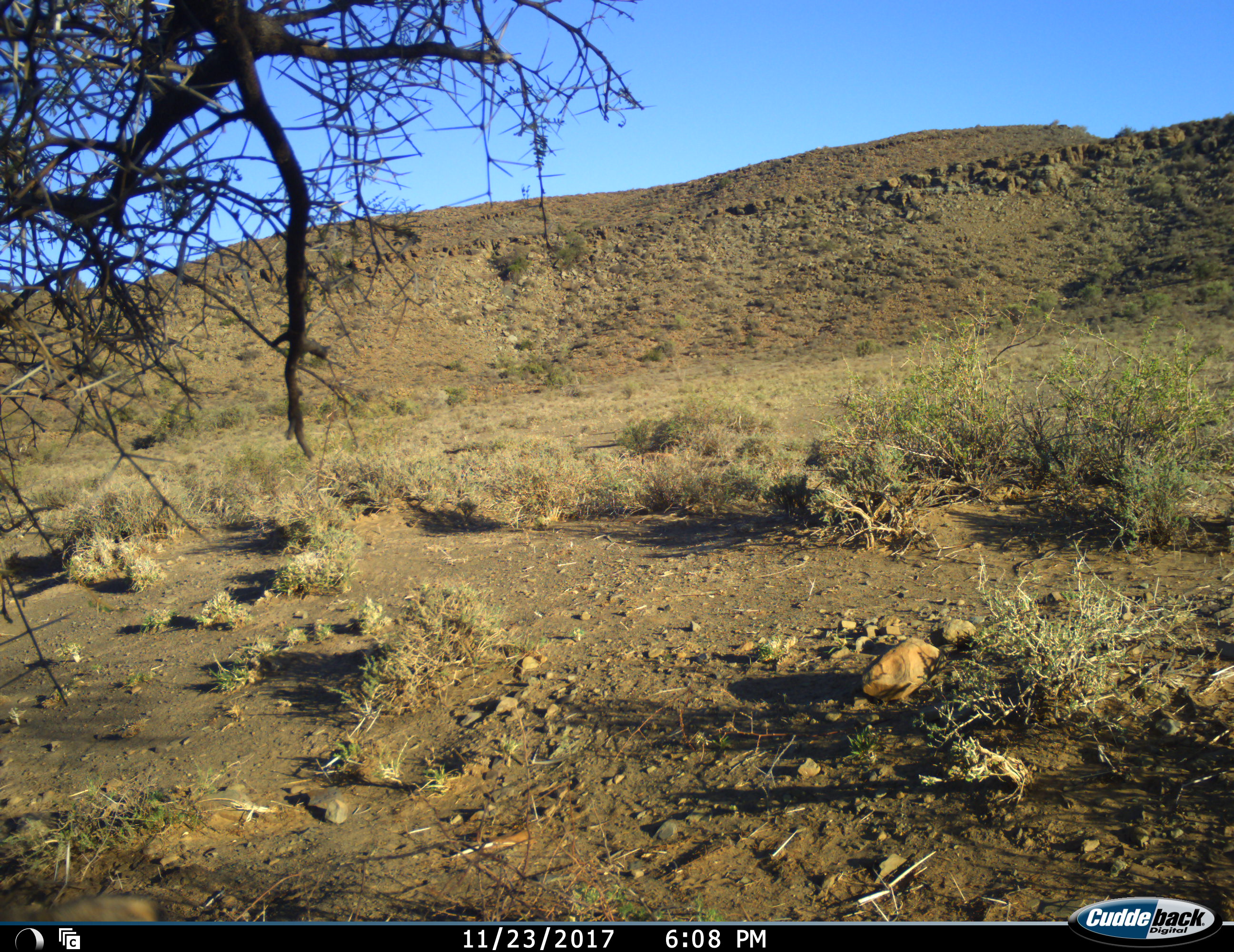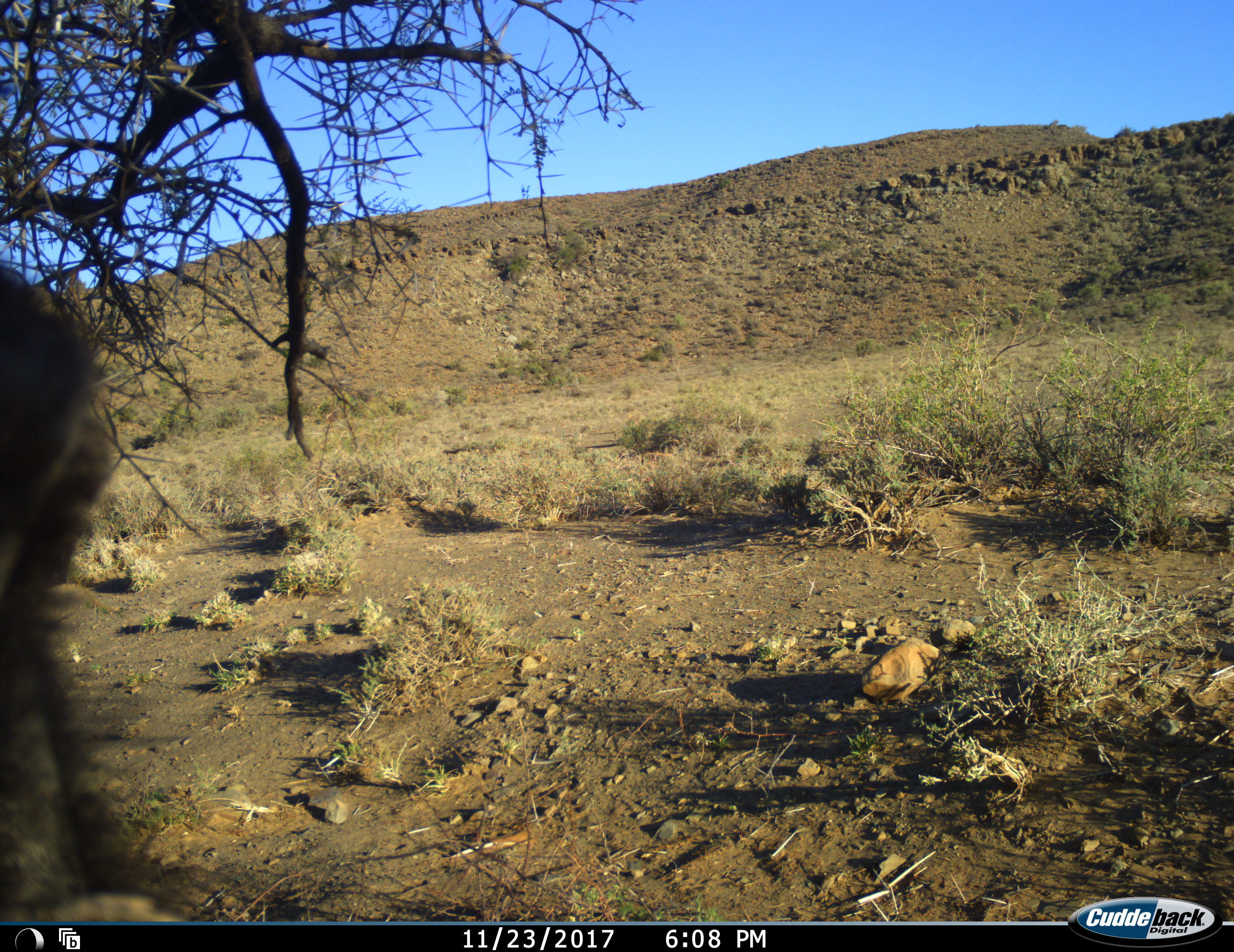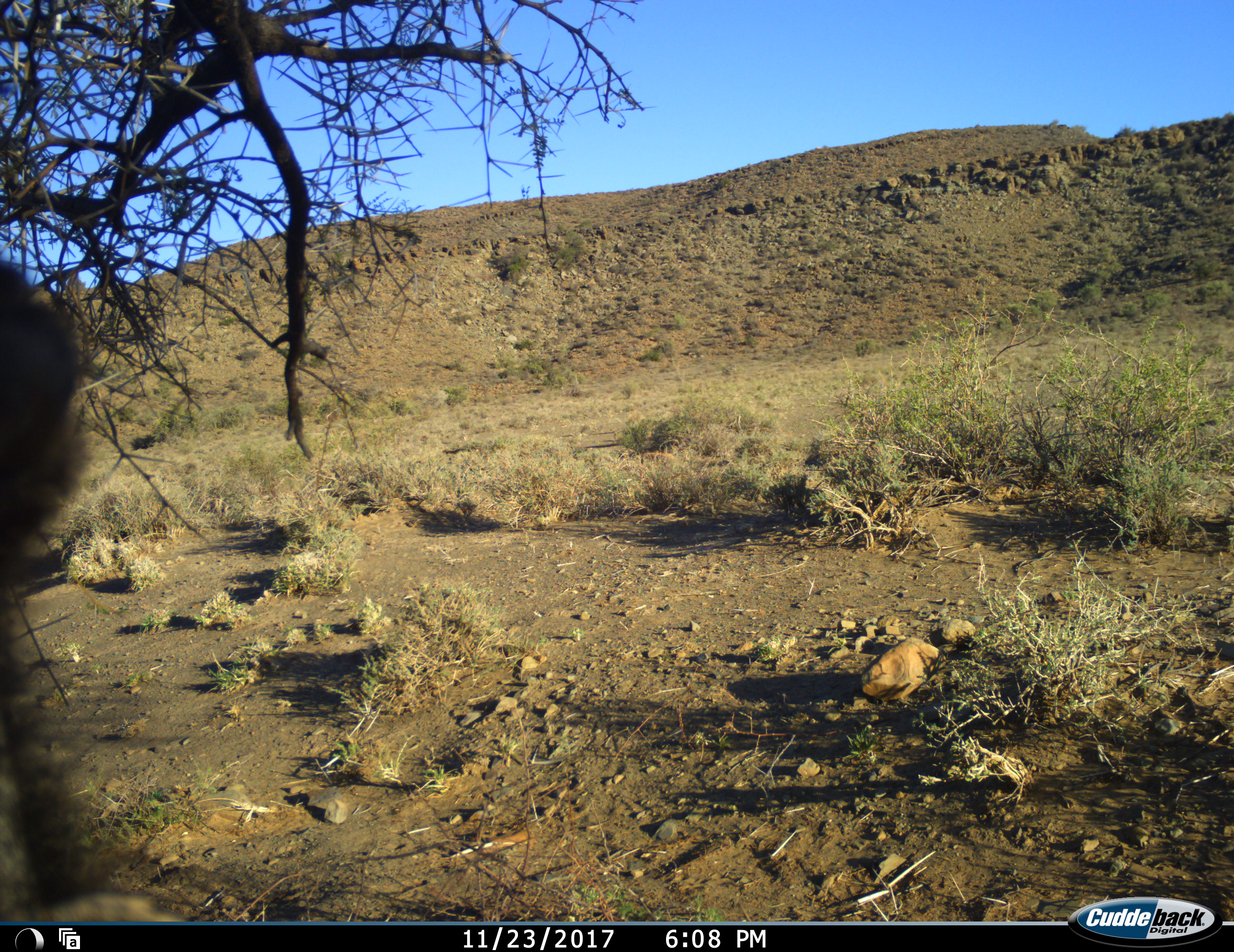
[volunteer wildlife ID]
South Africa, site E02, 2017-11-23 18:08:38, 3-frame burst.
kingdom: Animalia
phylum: Chordata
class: Mammalia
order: Primates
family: Cercopithecidae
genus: Papio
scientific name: Papio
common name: baboon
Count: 1.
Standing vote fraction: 67%.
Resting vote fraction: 0%.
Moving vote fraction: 33%.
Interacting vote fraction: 0%.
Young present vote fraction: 0%.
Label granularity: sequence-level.